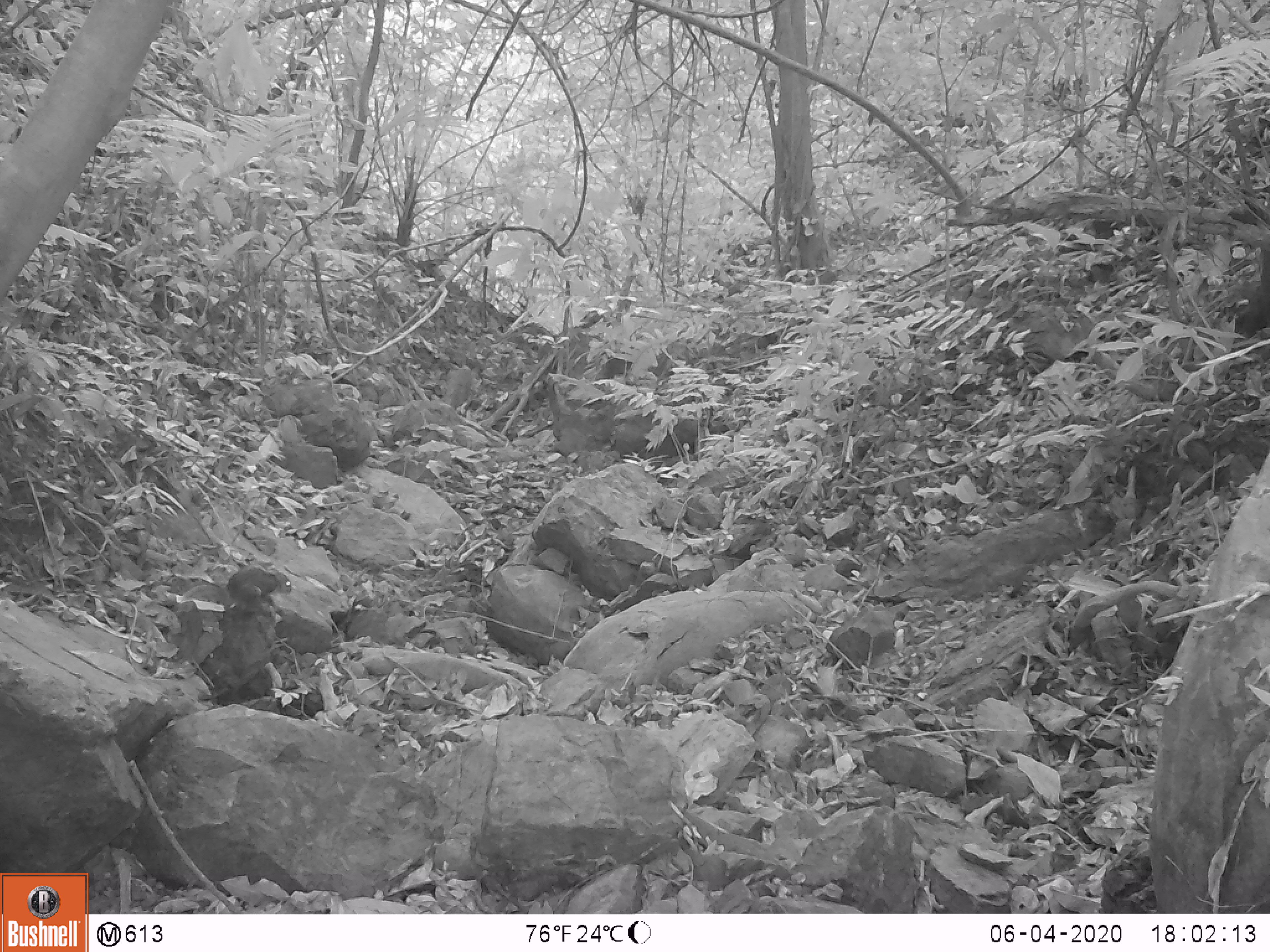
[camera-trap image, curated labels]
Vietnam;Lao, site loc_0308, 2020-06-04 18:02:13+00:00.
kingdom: Animalia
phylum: Chordata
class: Mammalia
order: Rodentia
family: Sciuridae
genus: Dremomys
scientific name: Dremomys rufigenis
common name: red-cheeked squirrel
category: red cheeked squirrel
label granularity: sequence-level